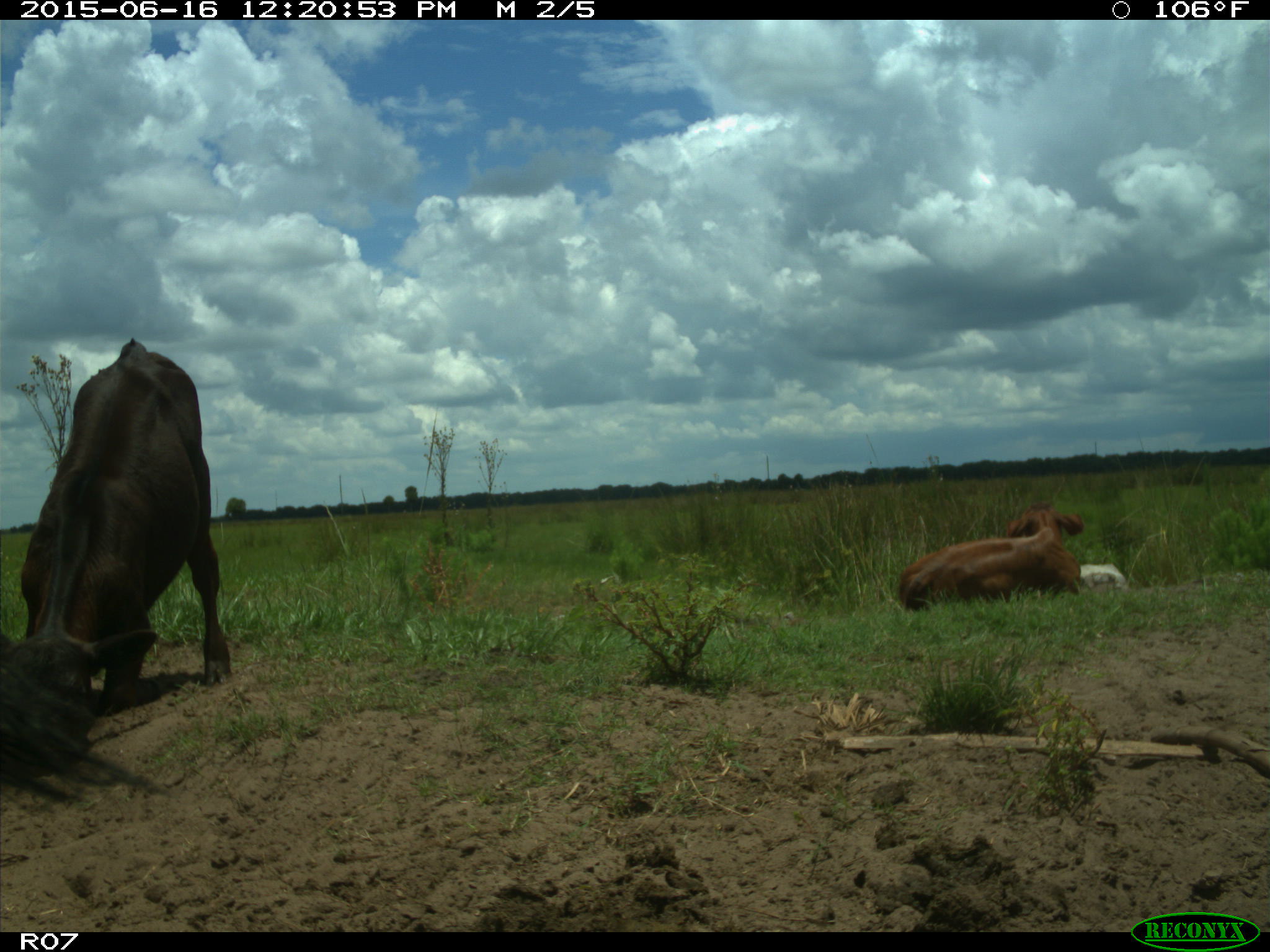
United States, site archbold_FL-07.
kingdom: Animalia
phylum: Chordata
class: Mammalia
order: Artiodactyla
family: Bovidae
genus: Bos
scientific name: Bos taurus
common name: domestic cow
Bos taurus (domestic cow).